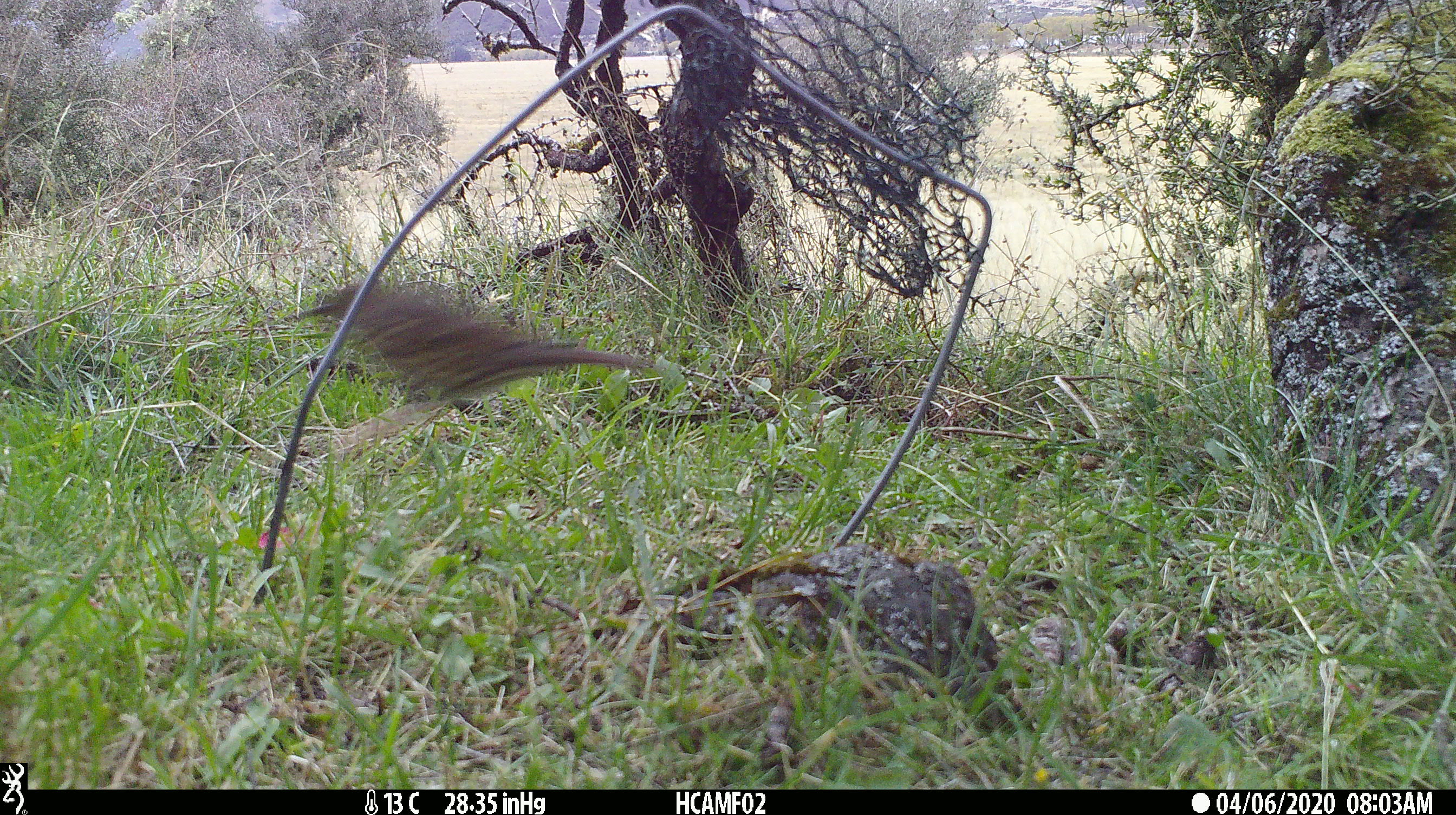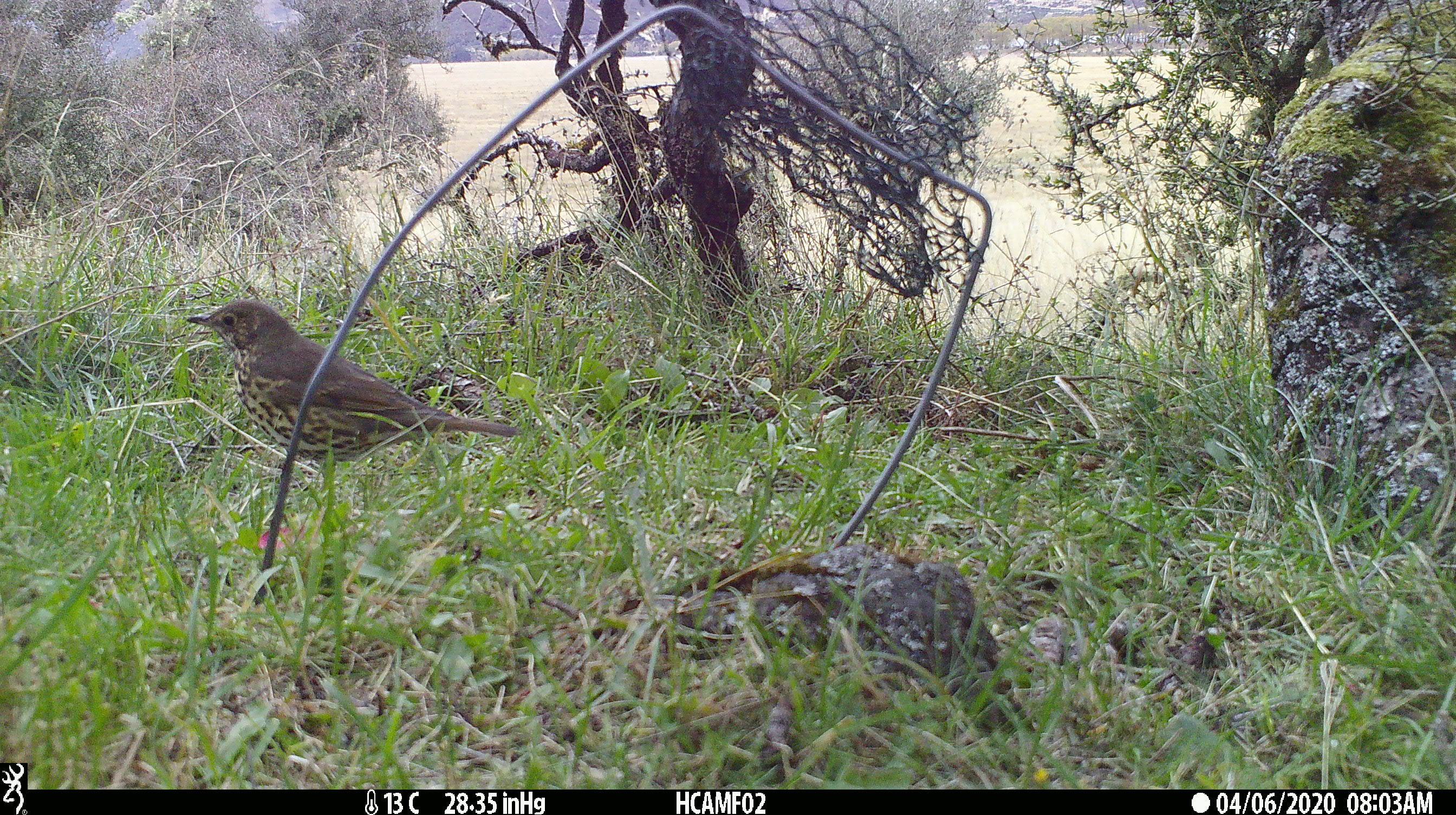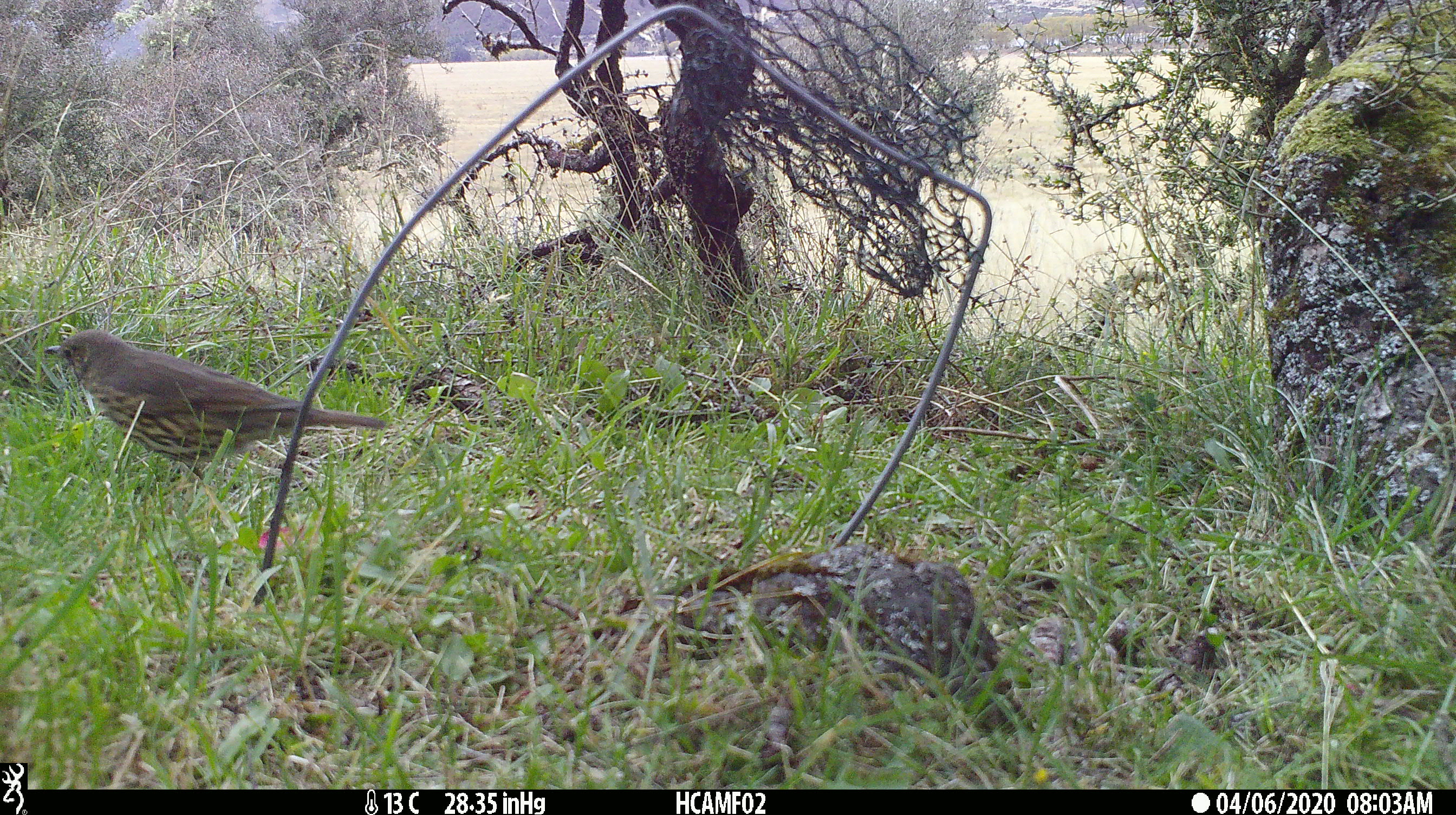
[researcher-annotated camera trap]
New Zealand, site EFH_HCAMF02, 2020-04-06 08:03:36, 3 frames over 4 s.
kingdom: Animalia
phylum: Chordata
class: Aves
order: Passeriformes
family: Turdidae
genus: Turdus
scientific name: Turdus philomelos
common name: song thrush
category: thrush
Thrush (song thrush) (Turdus philomelos).